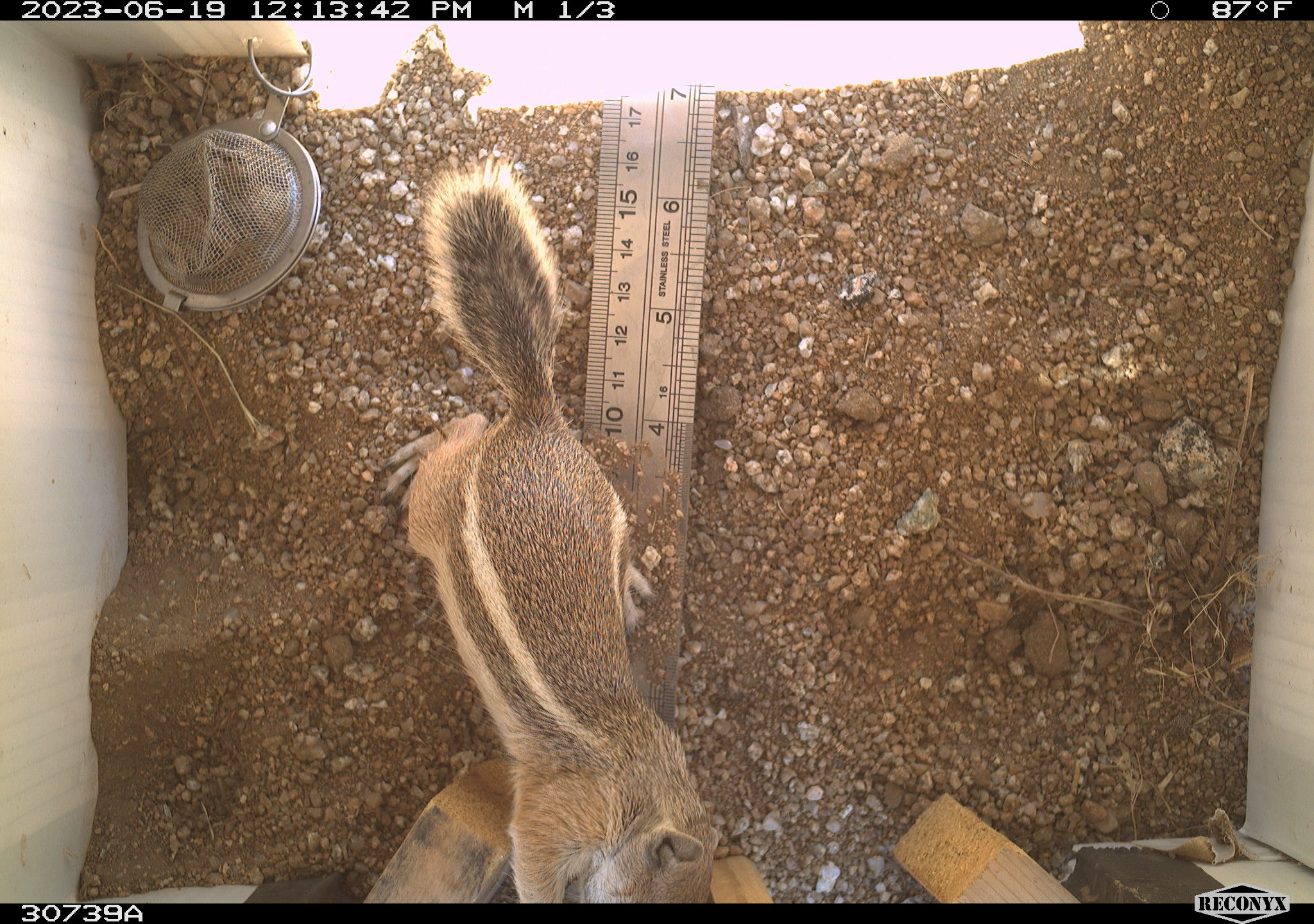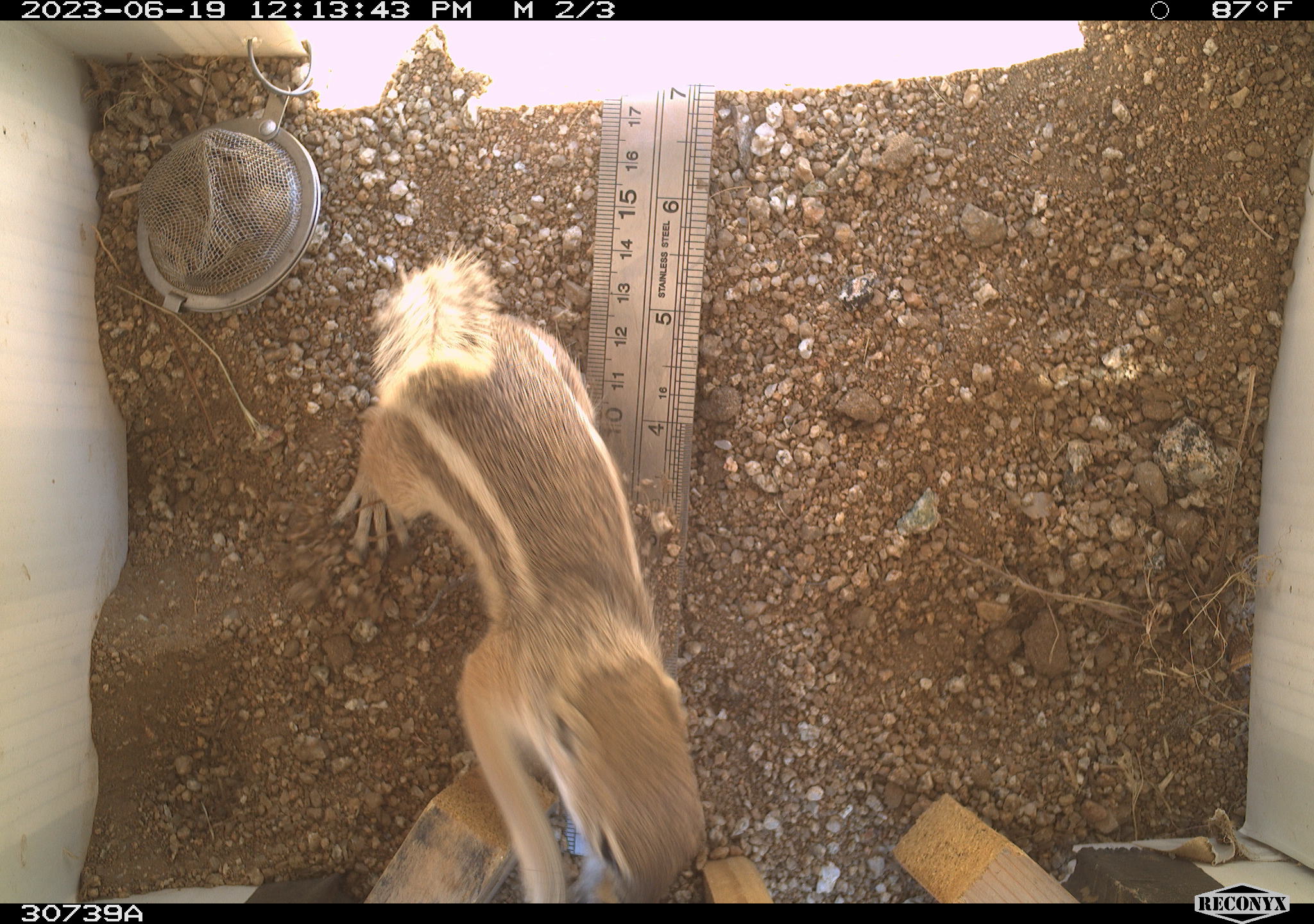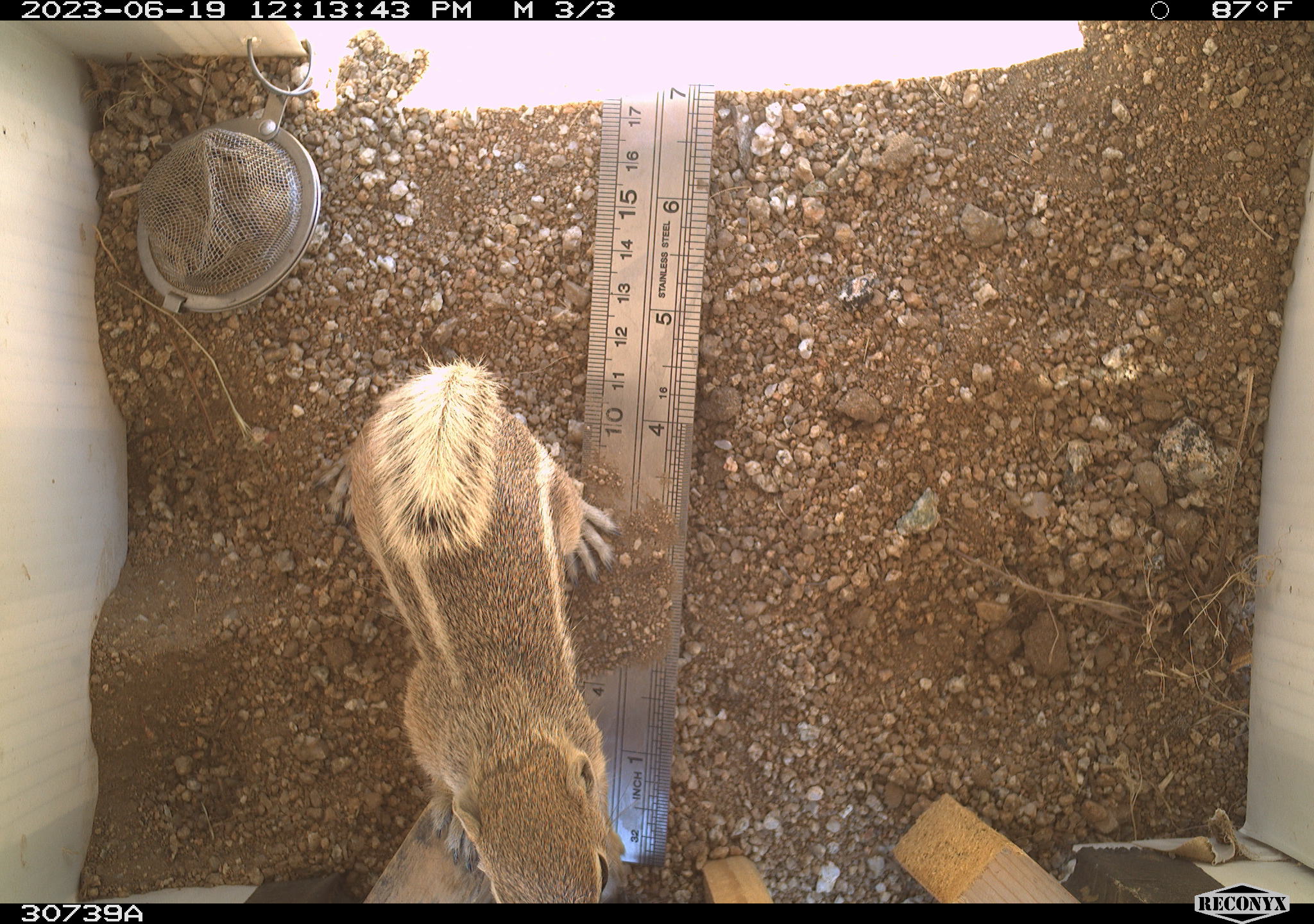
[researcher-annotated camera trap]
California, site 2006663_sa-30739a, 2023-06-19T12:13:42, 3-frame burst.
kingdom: Animalia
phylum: Chordata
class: Mammalia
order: Rodentia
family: Sciuridae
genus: Ammospermophilus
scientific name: Ammospermophilus leucurus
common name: white-tailed antelope squirrel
White-tailed antelope squirrel (Ammospermophilus leucurus).